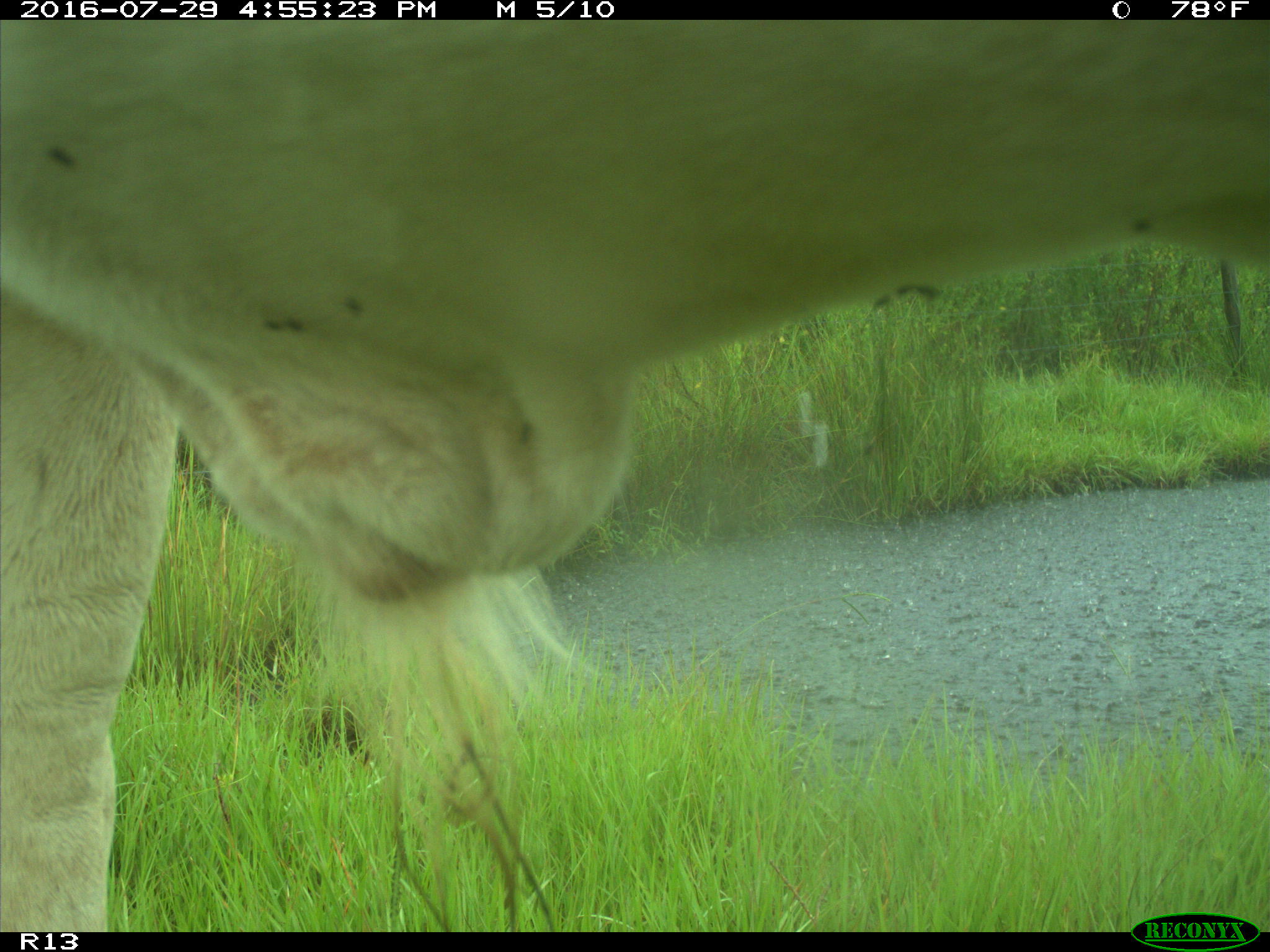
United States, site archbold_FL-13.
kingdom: Animalia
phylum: Chordata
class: Mammalia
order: Artiodactyla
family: Bovidae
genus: Bos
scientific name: Bos taurus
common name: domestic cow